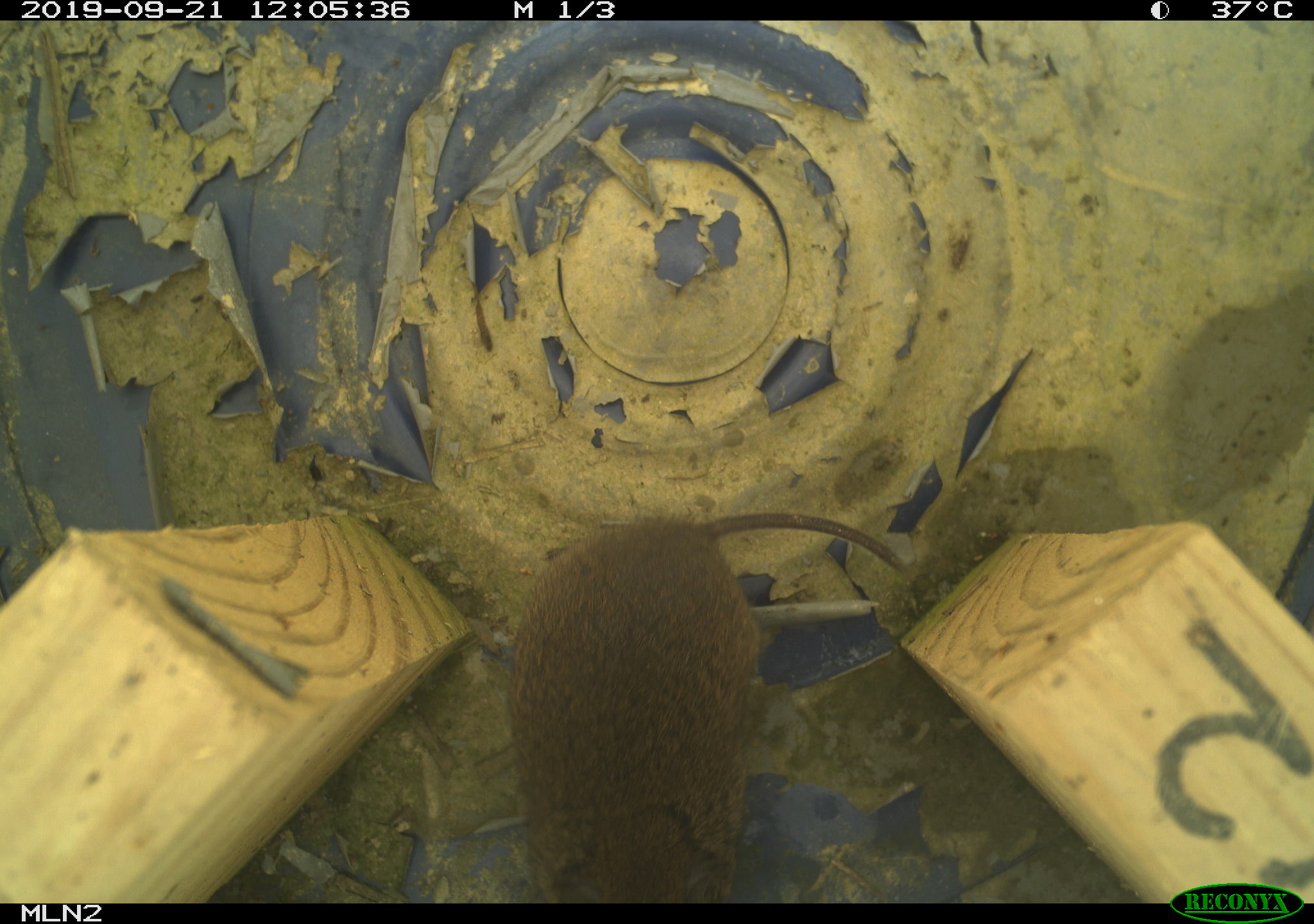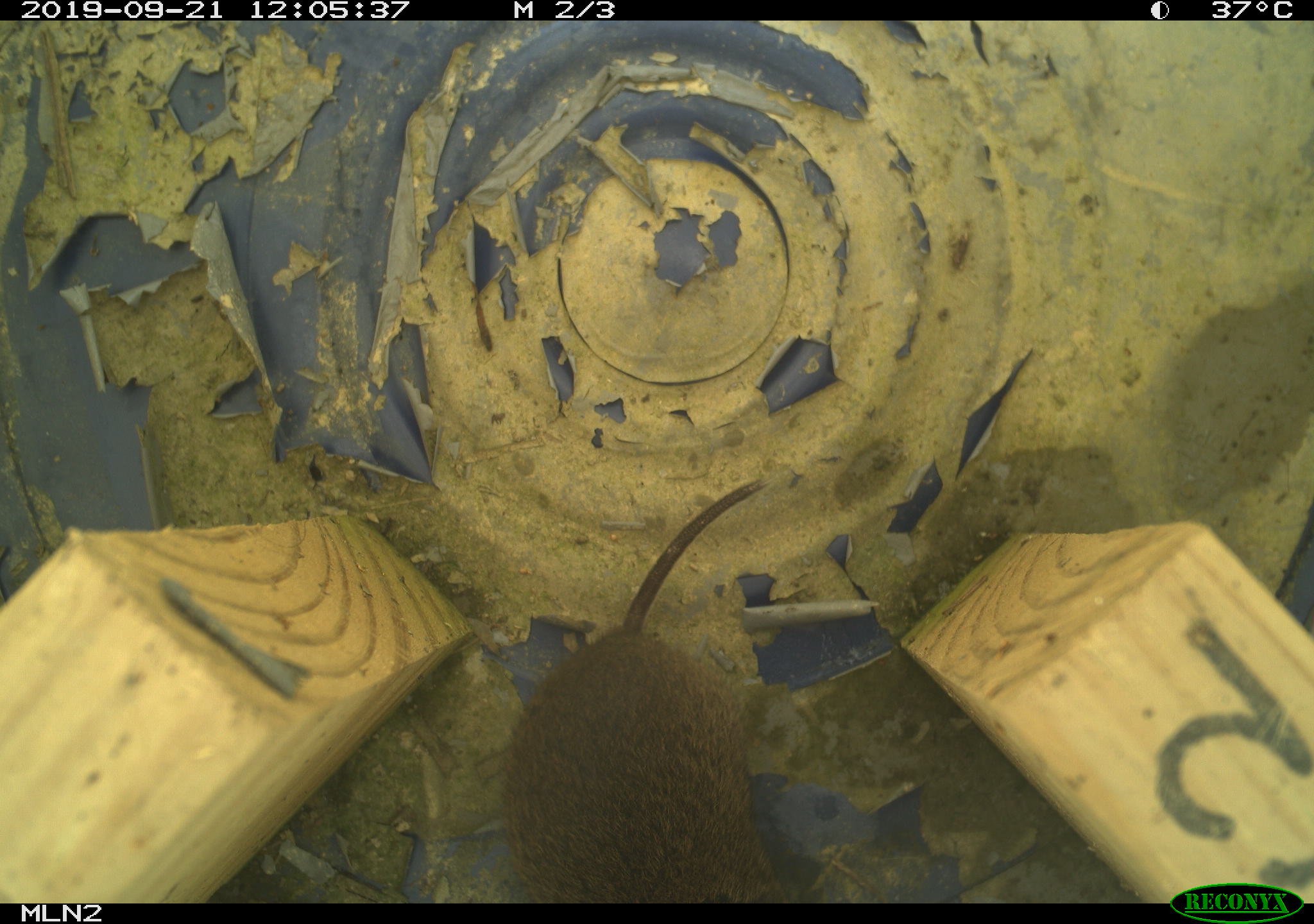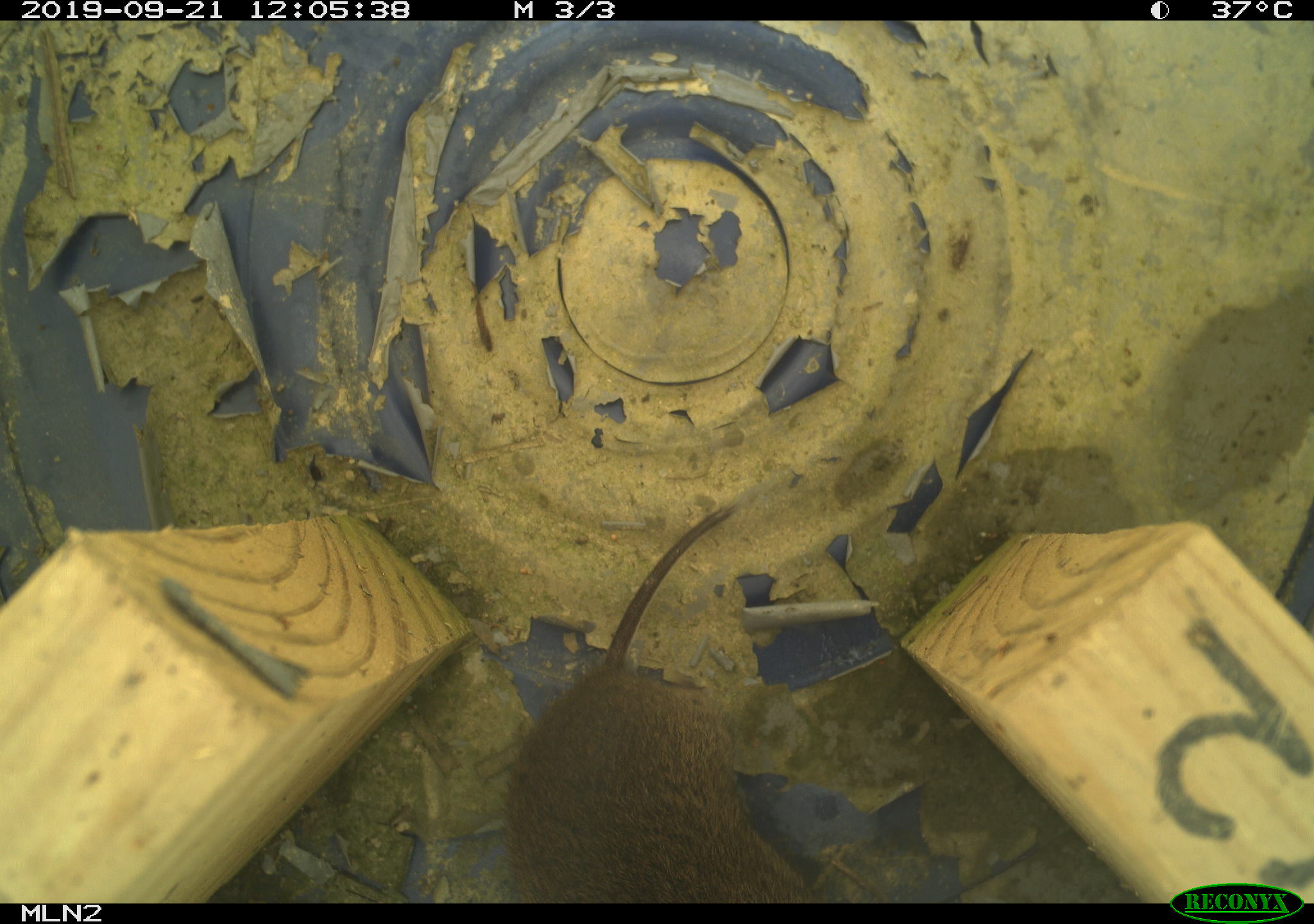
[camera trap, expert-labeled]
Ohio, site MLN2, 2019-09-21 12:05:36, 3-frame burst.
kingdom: Animalia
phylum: Chordata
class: Mammalia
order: Rodentia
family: Cricetidae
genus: Microtus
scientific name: Microtus pennsylvanicus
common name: meadow vole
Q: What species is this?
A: Meadow vole (Microtus pennsylvanicus).